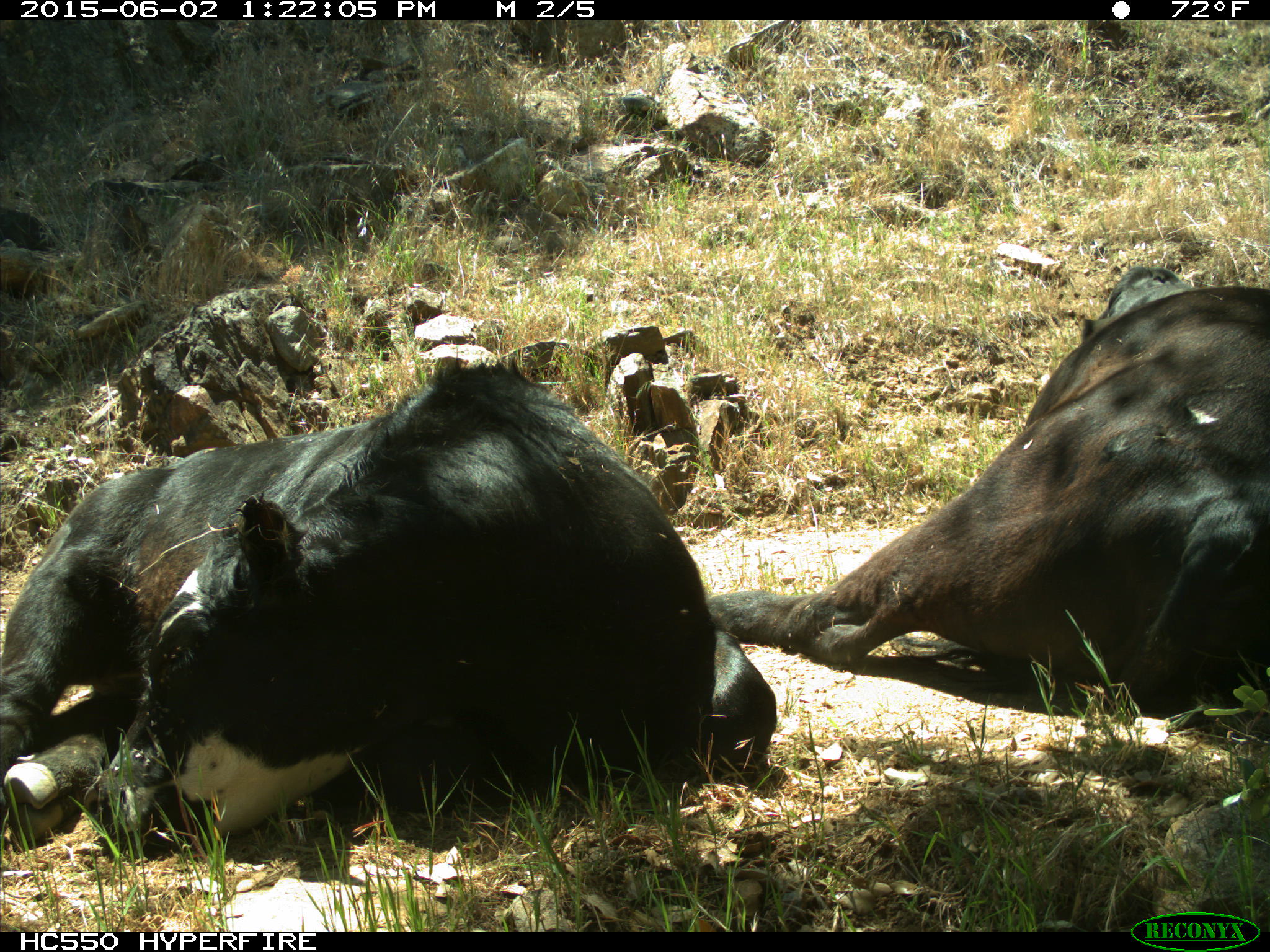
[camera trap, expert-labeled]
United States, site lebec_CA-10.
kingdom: Animalia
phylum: Chordata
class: Mammalia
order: Artiodactyla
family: Bovidae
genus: Bos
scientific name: Bos taurus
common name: domestic cow